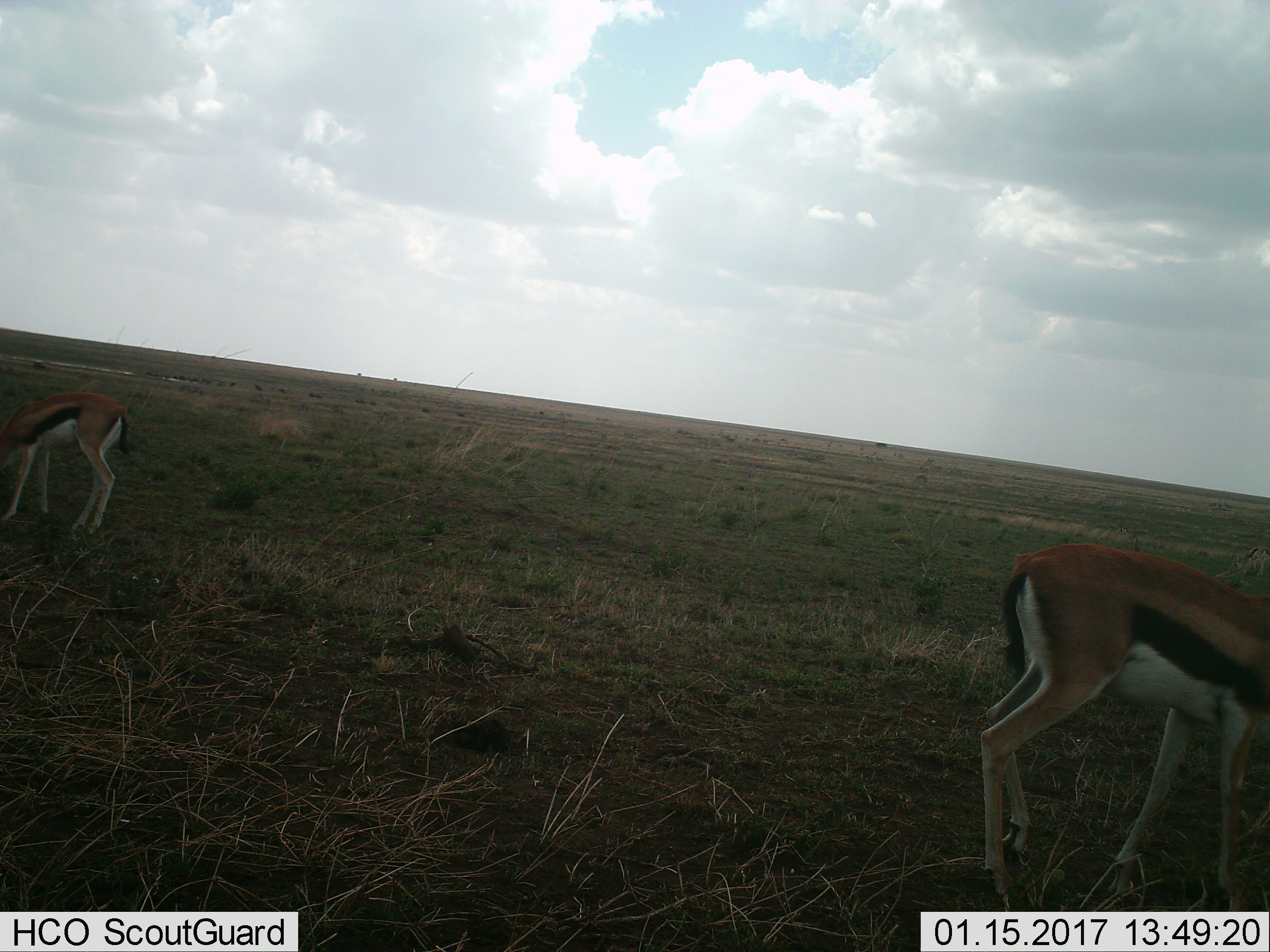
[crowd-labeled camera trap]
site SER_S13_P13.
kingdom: Animalia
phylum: Chordata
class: Mammalia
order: Artiodactyla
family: Bovidae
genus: Eudorcas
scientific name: Eudorcas thomsonii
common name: thomson's gazelle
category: gazellethomsons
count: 2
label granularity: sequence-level